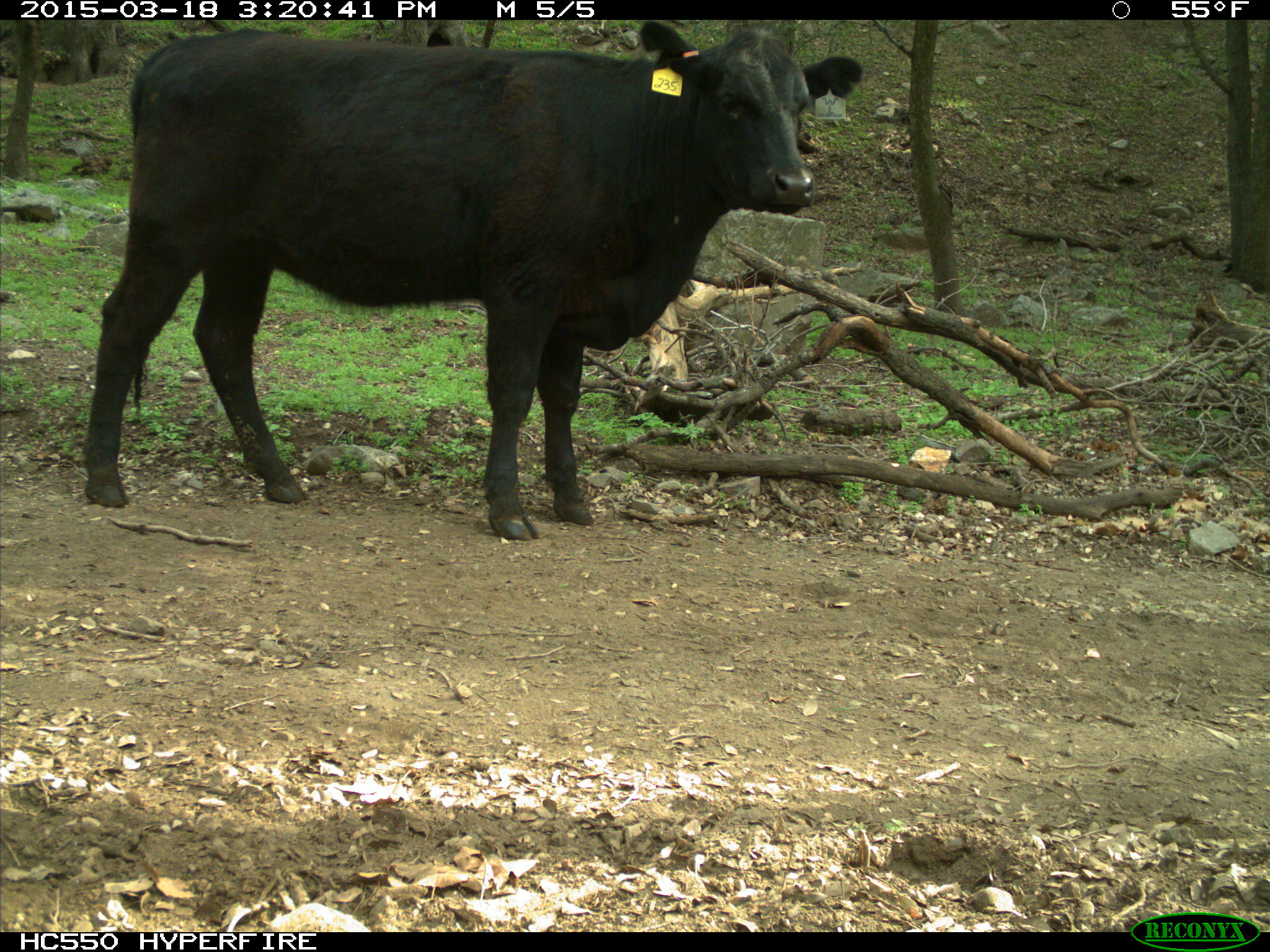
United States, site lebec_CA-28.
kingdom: Animalia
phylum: Chordata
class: Mammalia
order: Artiodactyla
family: Bovidae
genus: Bos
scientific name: Bos taurus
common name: domestic cow